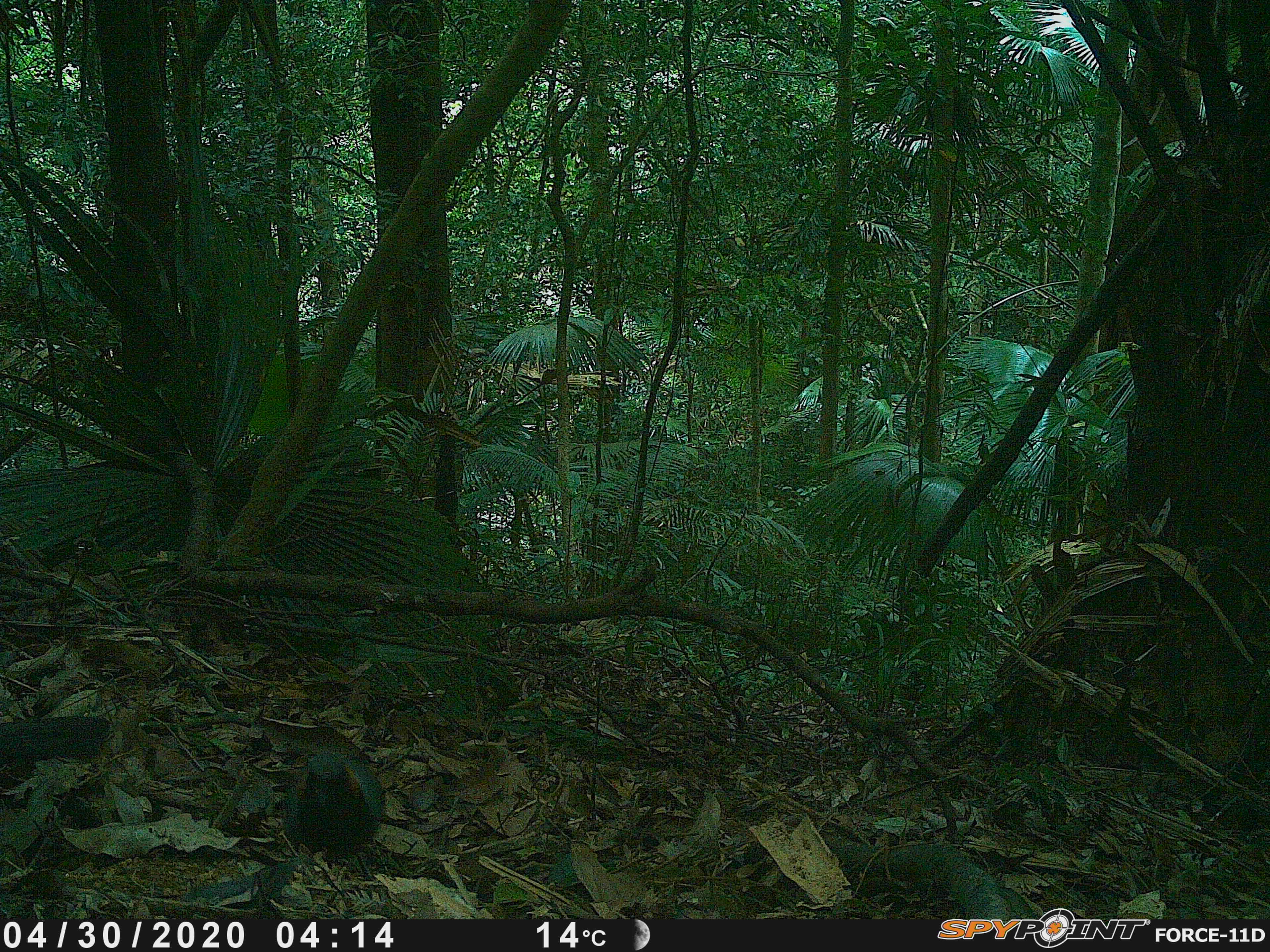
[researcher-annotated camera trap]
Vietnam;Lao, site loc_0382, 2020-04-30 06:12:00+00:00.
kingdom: Animalia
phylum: Chordata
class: Aves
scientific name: Aves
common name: bird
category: unidentified bird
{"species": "unidentified bird (bird) (Aves)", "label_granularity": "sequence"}